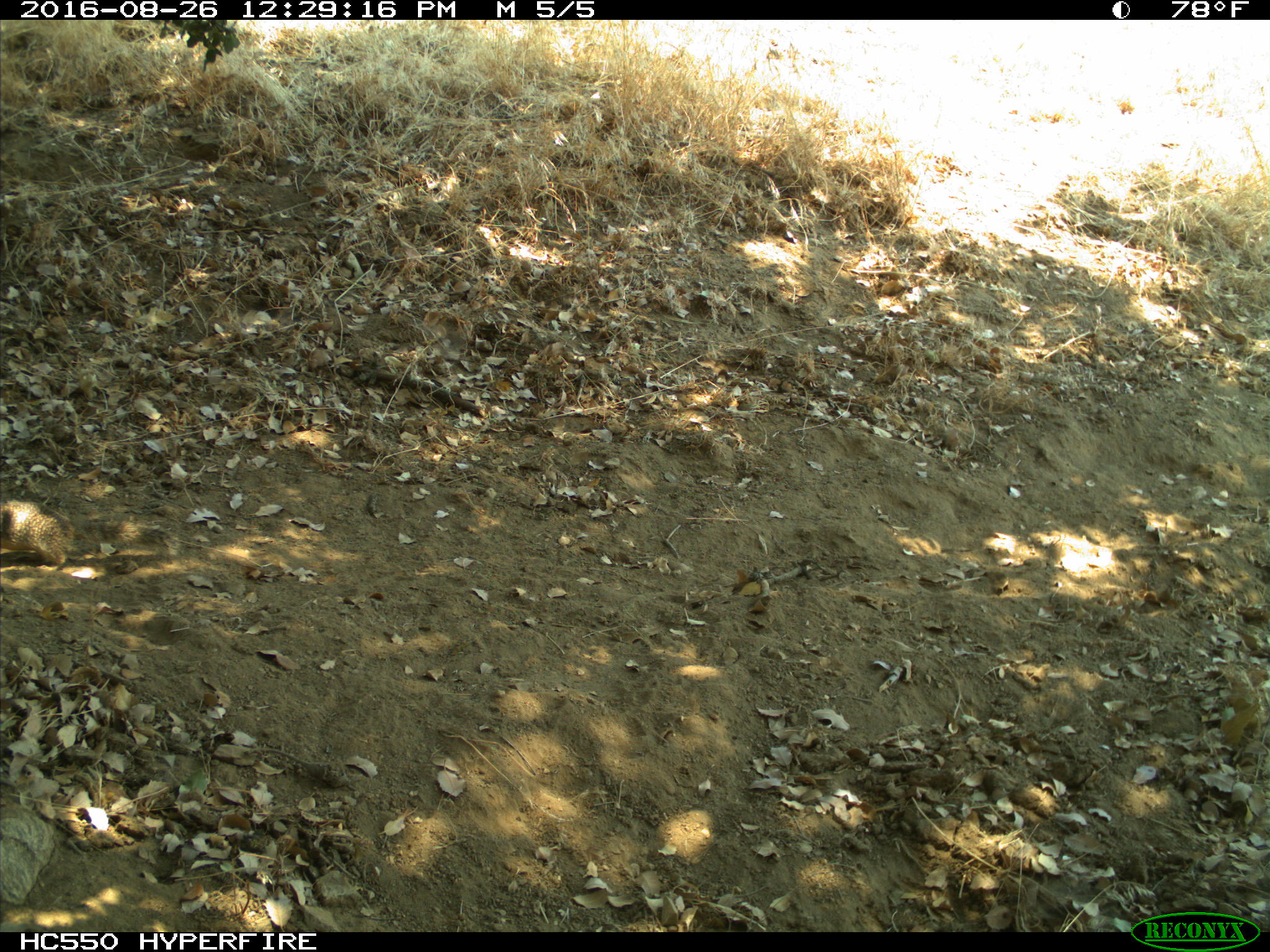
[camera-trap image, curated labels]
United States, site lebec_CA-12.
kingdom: Animalia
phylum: Chordata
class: Mammalia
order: Rodentia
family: Sciuridae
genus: Otospermophilus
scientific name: Otospermophilus beecheyi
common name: california ground squirrel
Otospermophilus beecheyi (california ground squirrel).